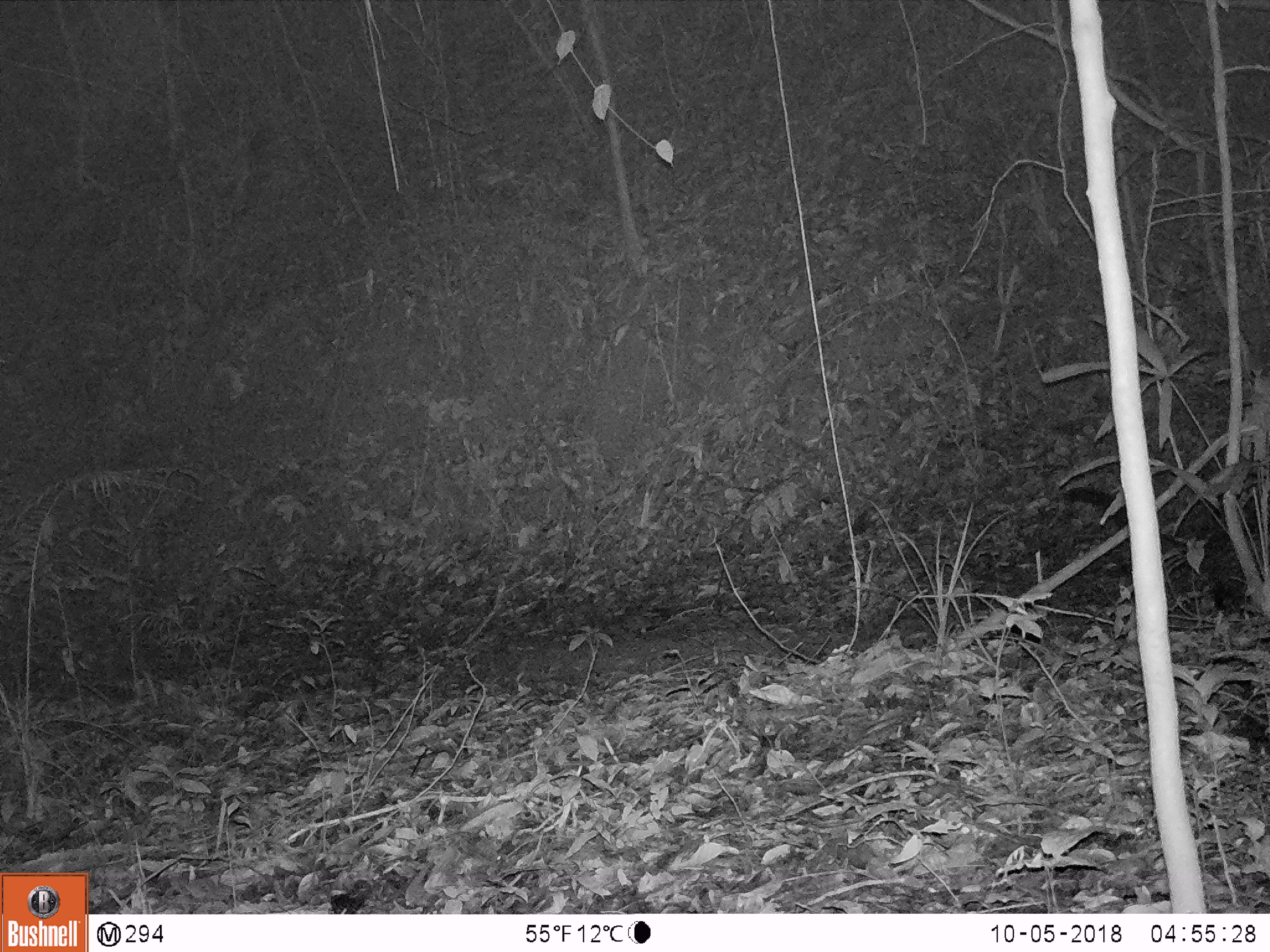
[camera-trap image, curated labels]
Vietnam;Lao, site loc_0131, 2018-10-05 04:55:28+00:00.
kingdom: Animalia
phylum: Chordata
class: Mammalia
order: Carnivora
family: Viverridae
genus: Paradoxurus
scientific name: Paradoxurus hermaphroditus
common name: common palm civet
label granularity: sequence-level